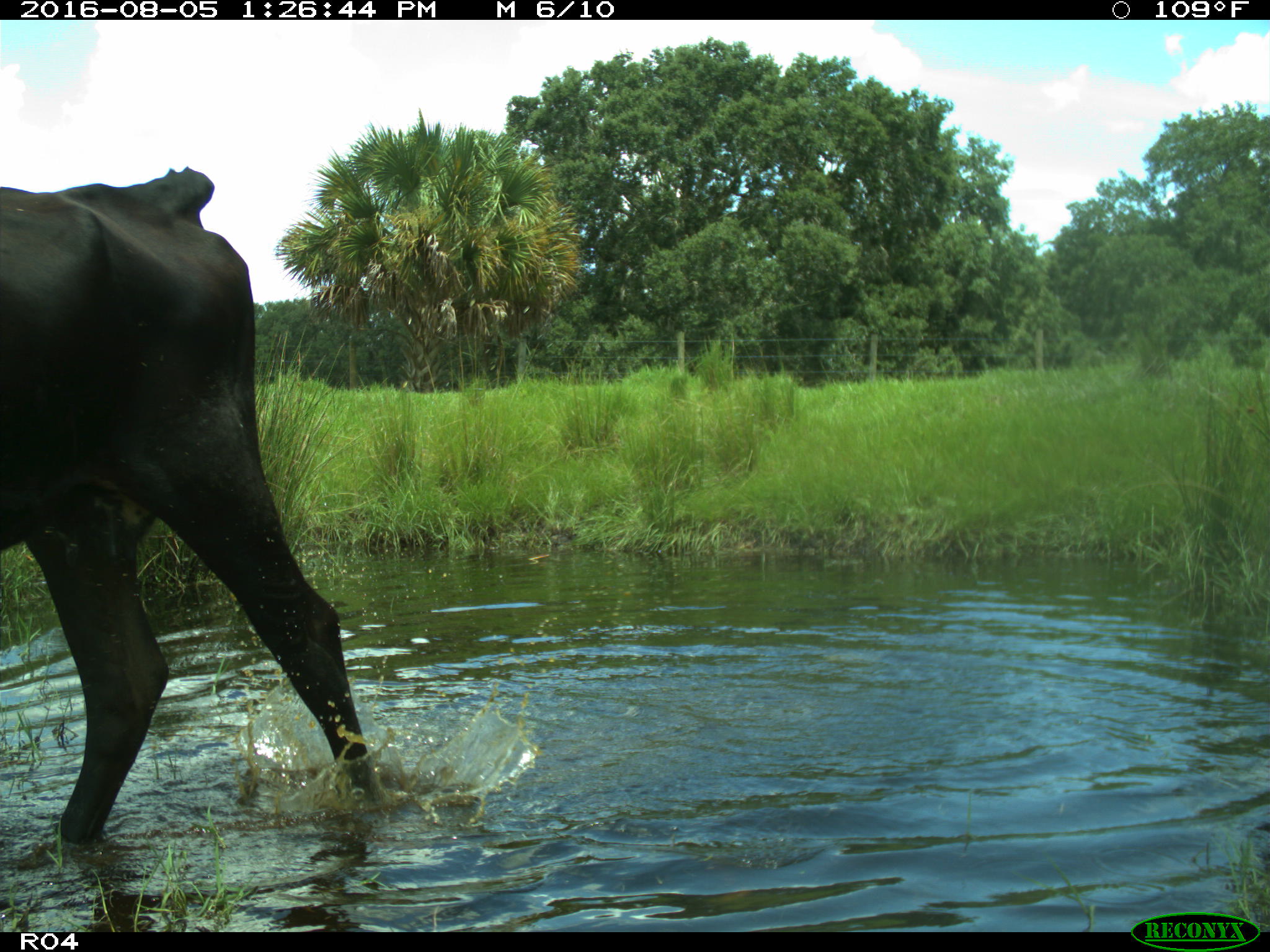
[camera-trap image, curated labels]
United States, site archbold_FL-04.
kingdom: Animalia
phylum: Chordata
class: Mammalia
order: Artiodactyla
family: Bovidae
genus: Bos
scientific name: Bos taurus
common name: domestic cow